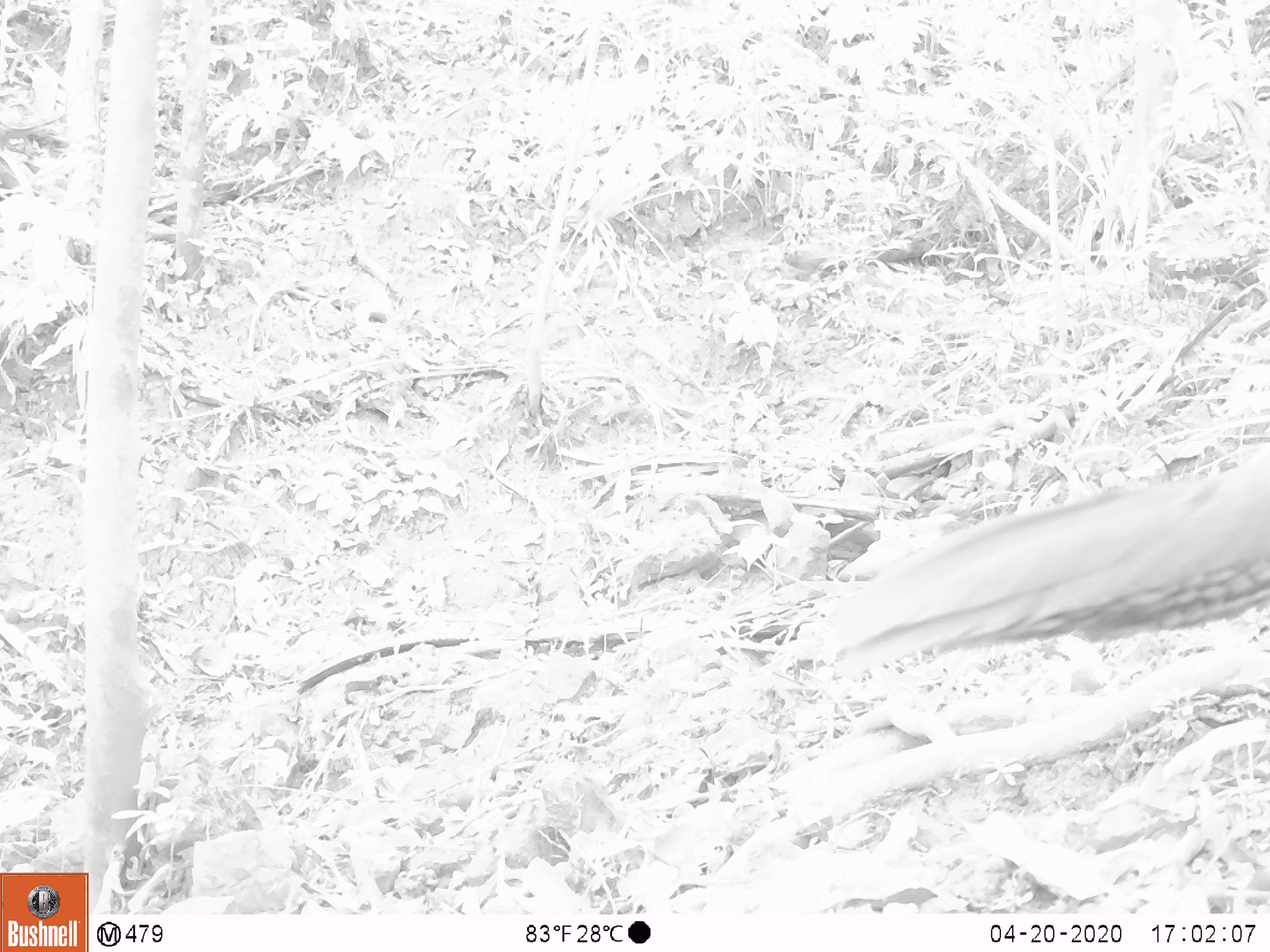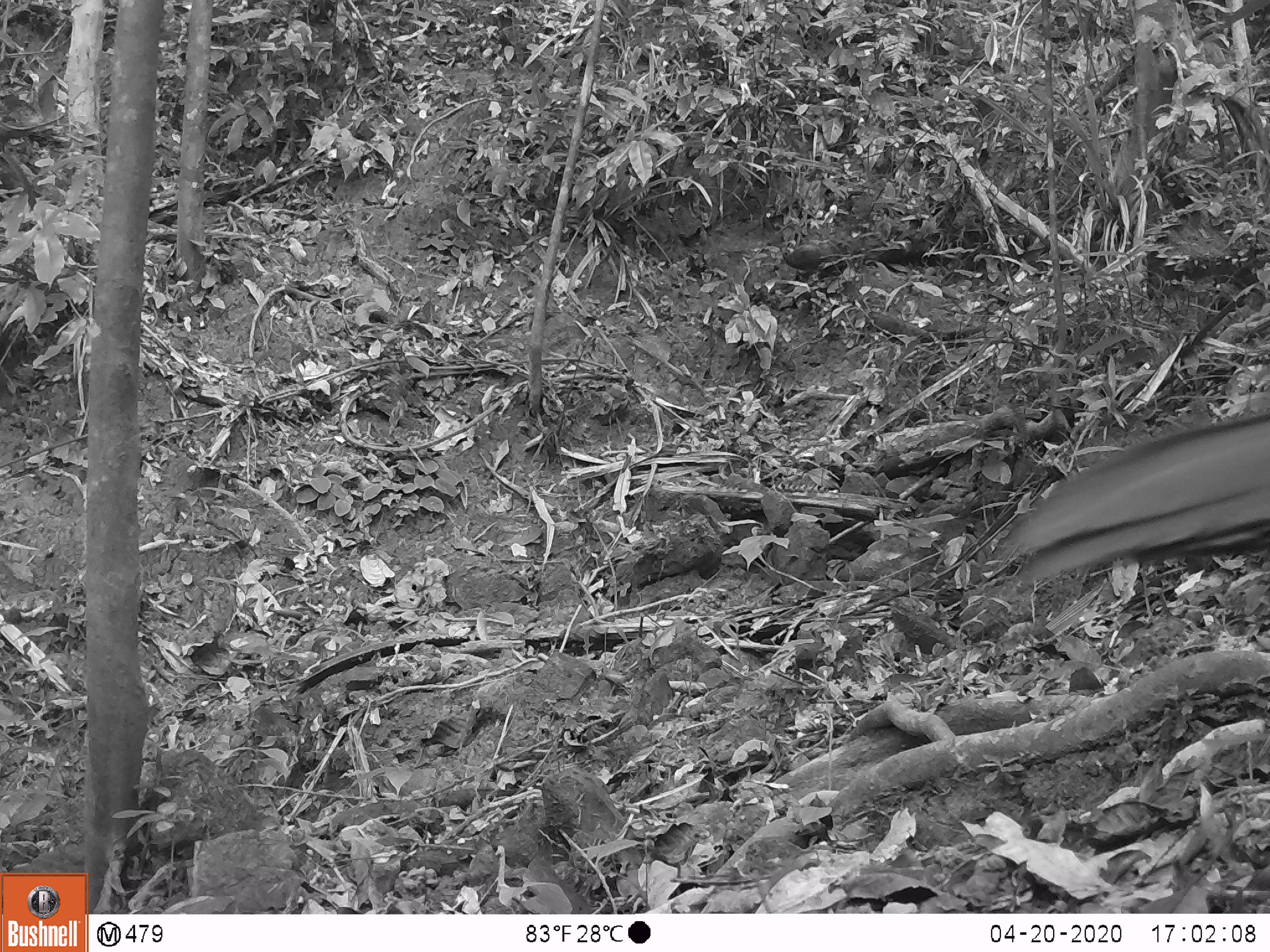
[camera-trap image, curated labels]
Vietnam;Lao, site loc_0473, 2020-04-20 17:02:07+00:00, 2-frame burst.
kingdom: Animalia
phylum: Chordata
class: Aves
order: Galliformes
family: Phasianidae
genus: Lophura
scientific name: Lophura nycthemera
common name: silver pheasant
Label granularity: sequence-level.